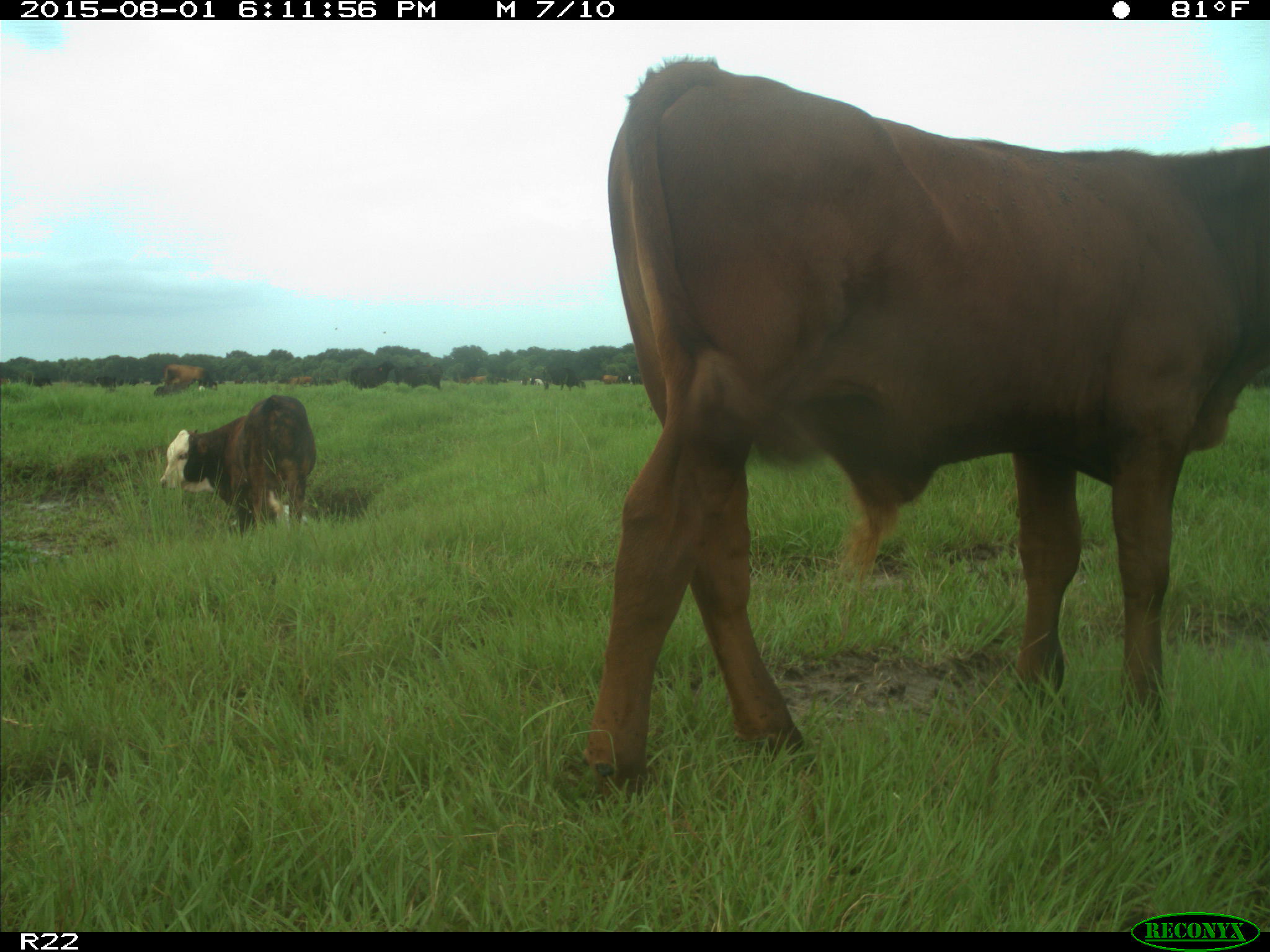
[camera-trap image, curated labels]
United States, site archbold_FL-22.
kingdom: Animalia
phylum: Chordata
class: Mammalia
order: Artiodactyla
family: Bovidae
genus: Bos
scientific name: Bos taurus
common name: domestic cow